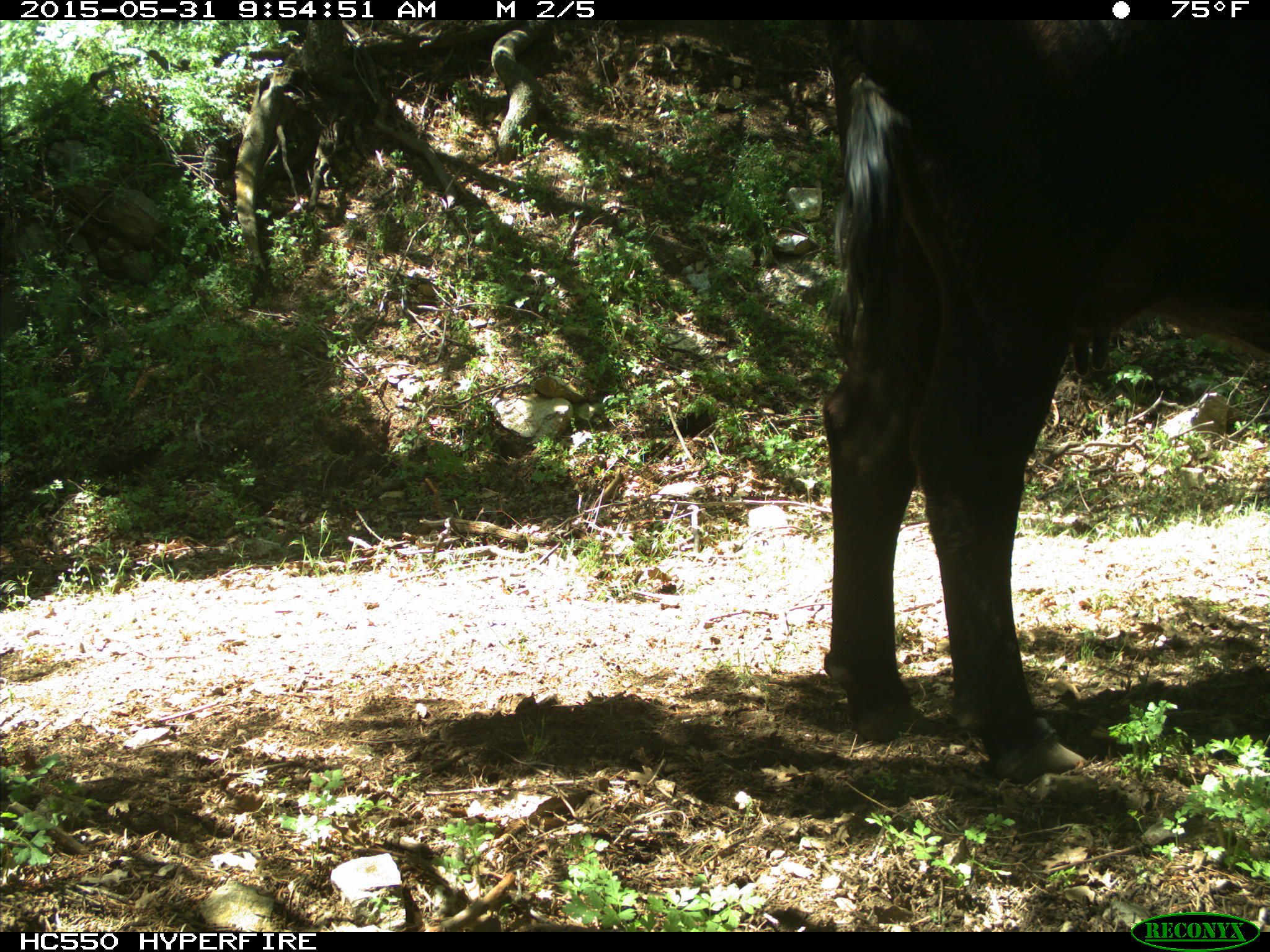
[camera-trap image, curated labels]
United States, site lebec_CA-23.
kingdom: Animalia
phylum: Chordata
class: Mammalia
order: Artiodactyla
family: Bovidae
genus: Bos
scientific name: Bos taurus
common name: domestic cow